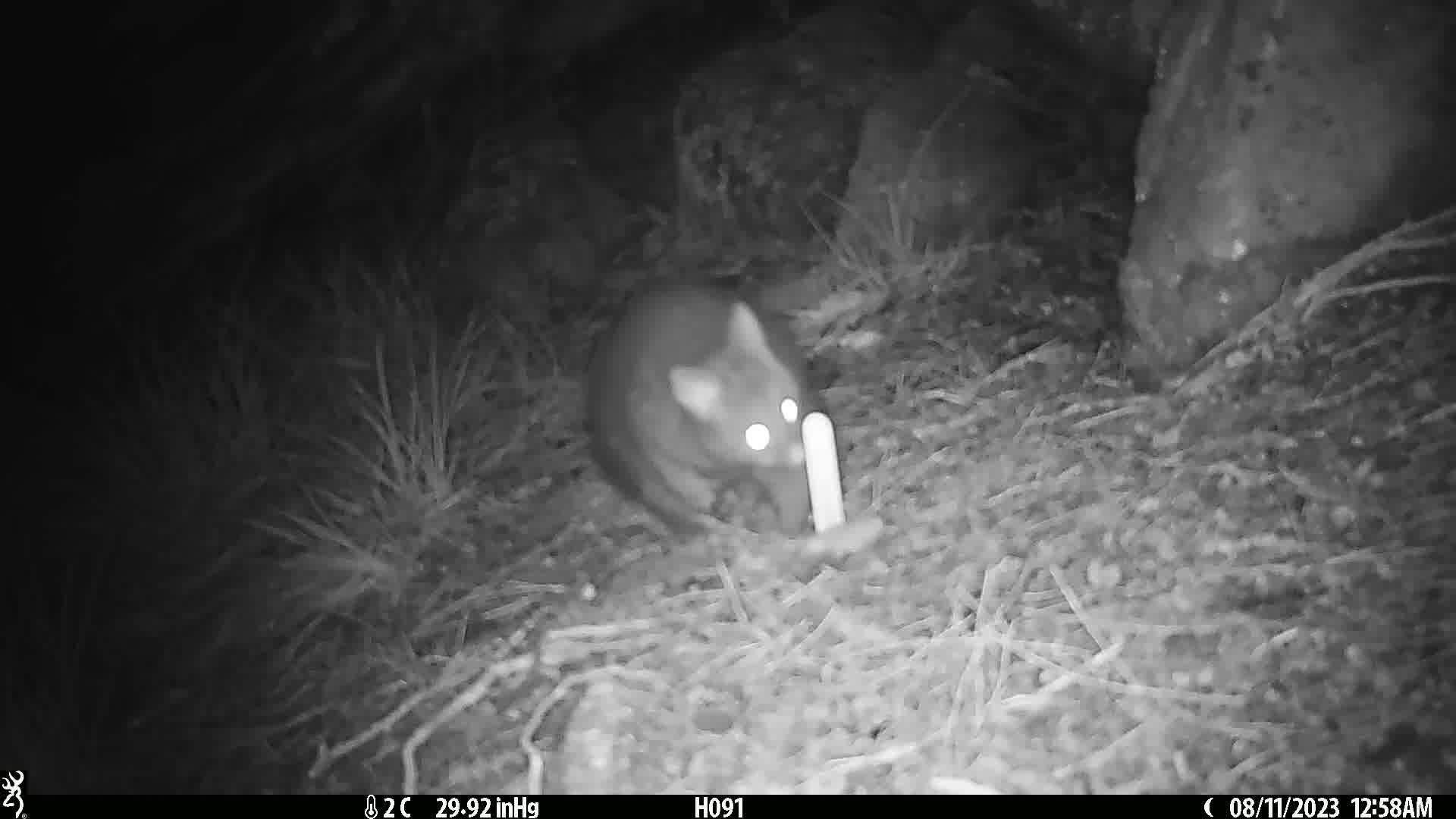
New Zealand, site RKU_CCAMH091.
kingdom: Animalia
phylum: Chordata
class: Mammalia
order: Diprotodontia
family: Phalangeridae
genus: Trichosurus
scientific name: Trichosurus vulpecula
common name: common brushtail possum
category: possum